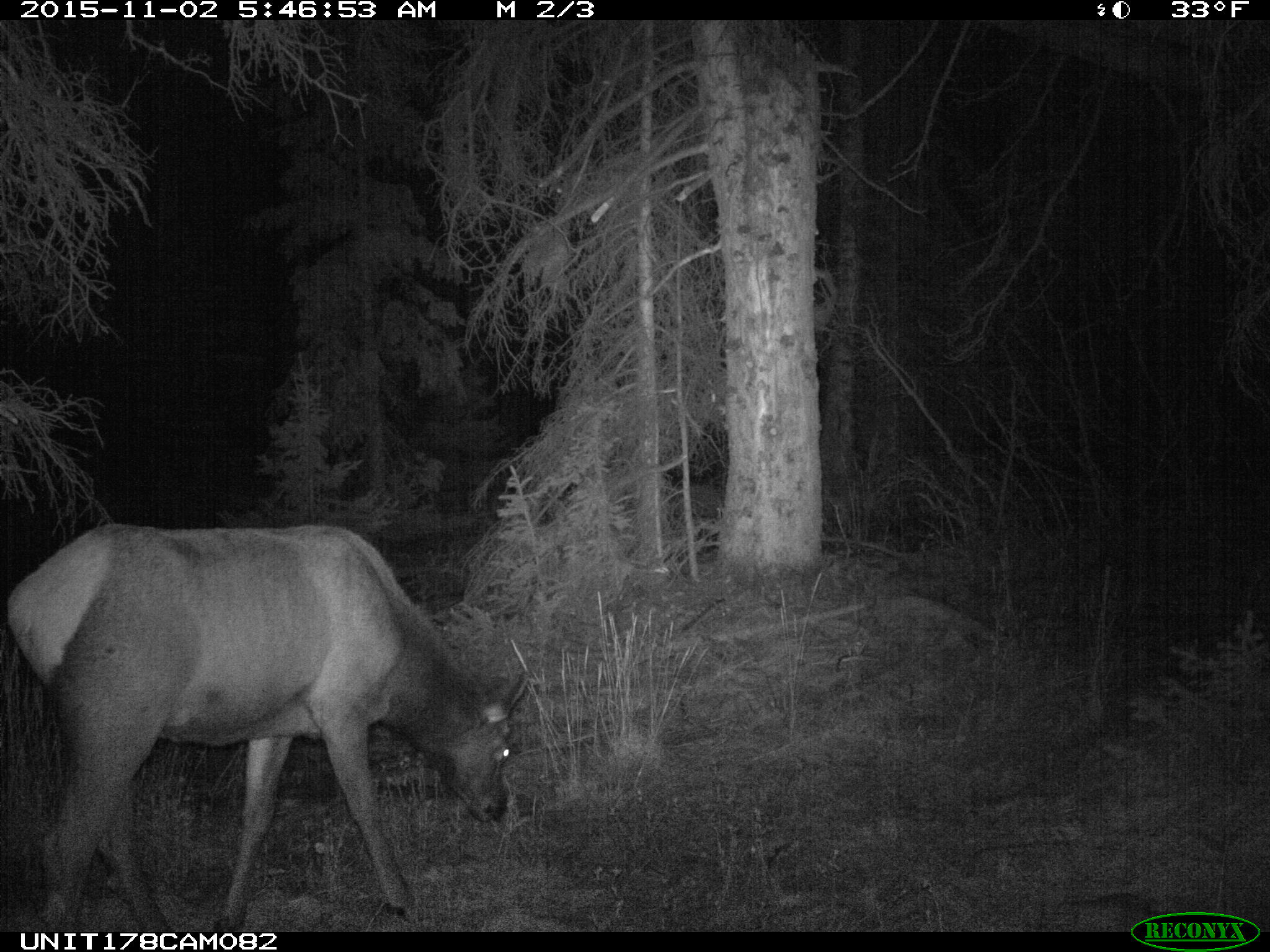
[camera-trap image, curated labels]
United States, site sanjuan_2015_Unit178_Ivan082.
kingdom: Animalia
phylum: Chordata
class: Mammalia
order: Artiodactyla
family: Cervidae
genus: Cervus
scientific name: Cervus elaphus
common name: red deer